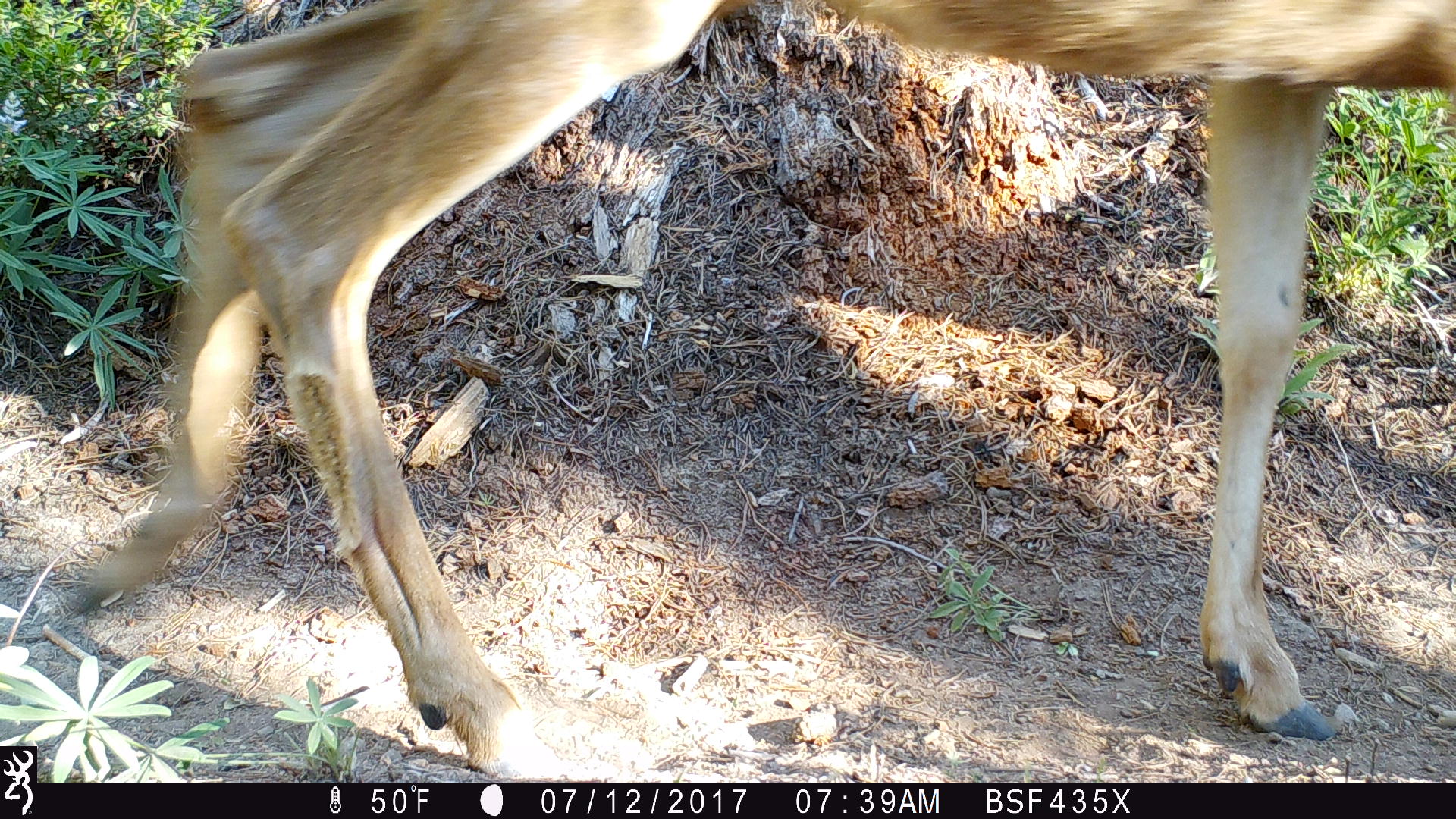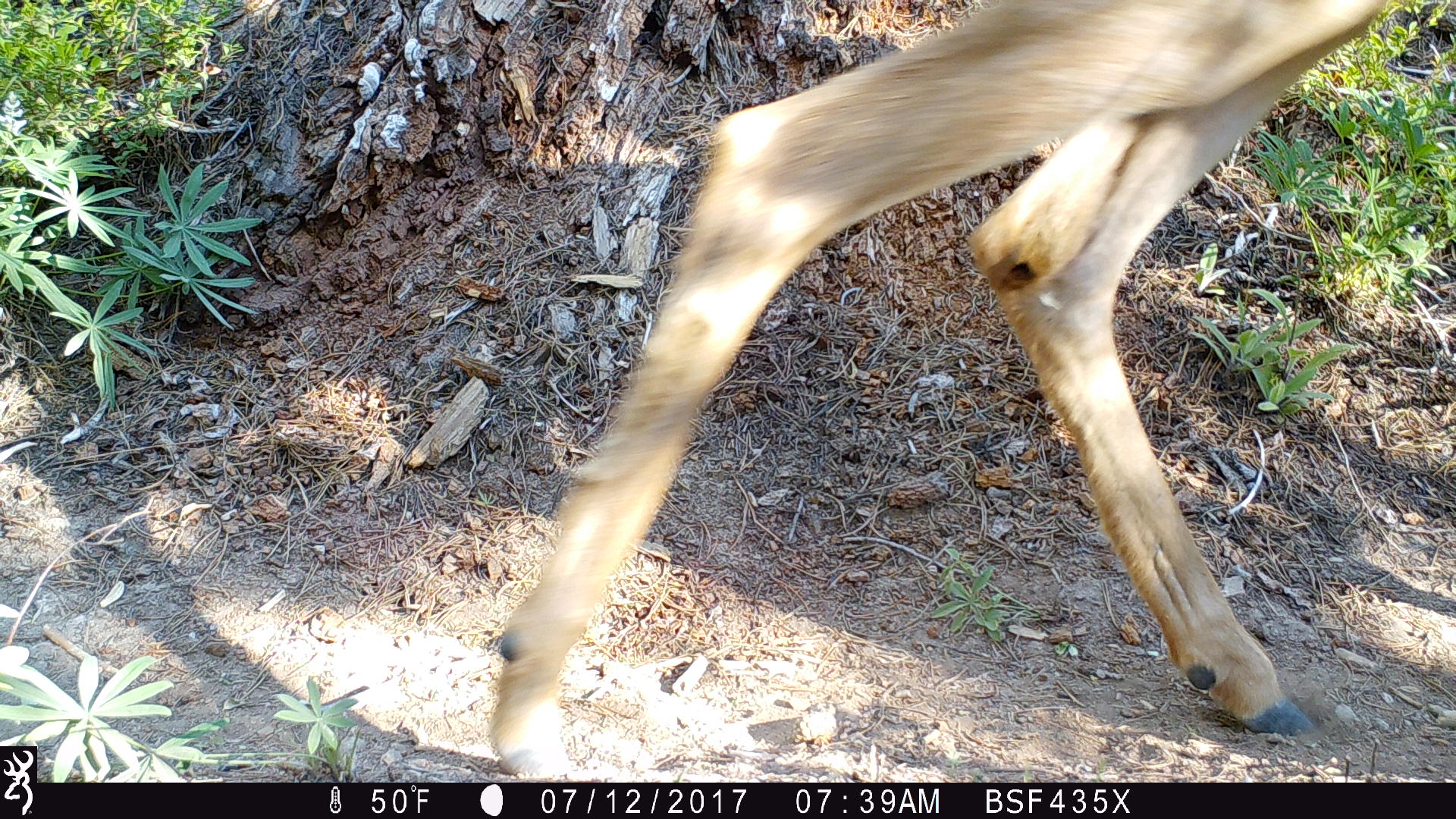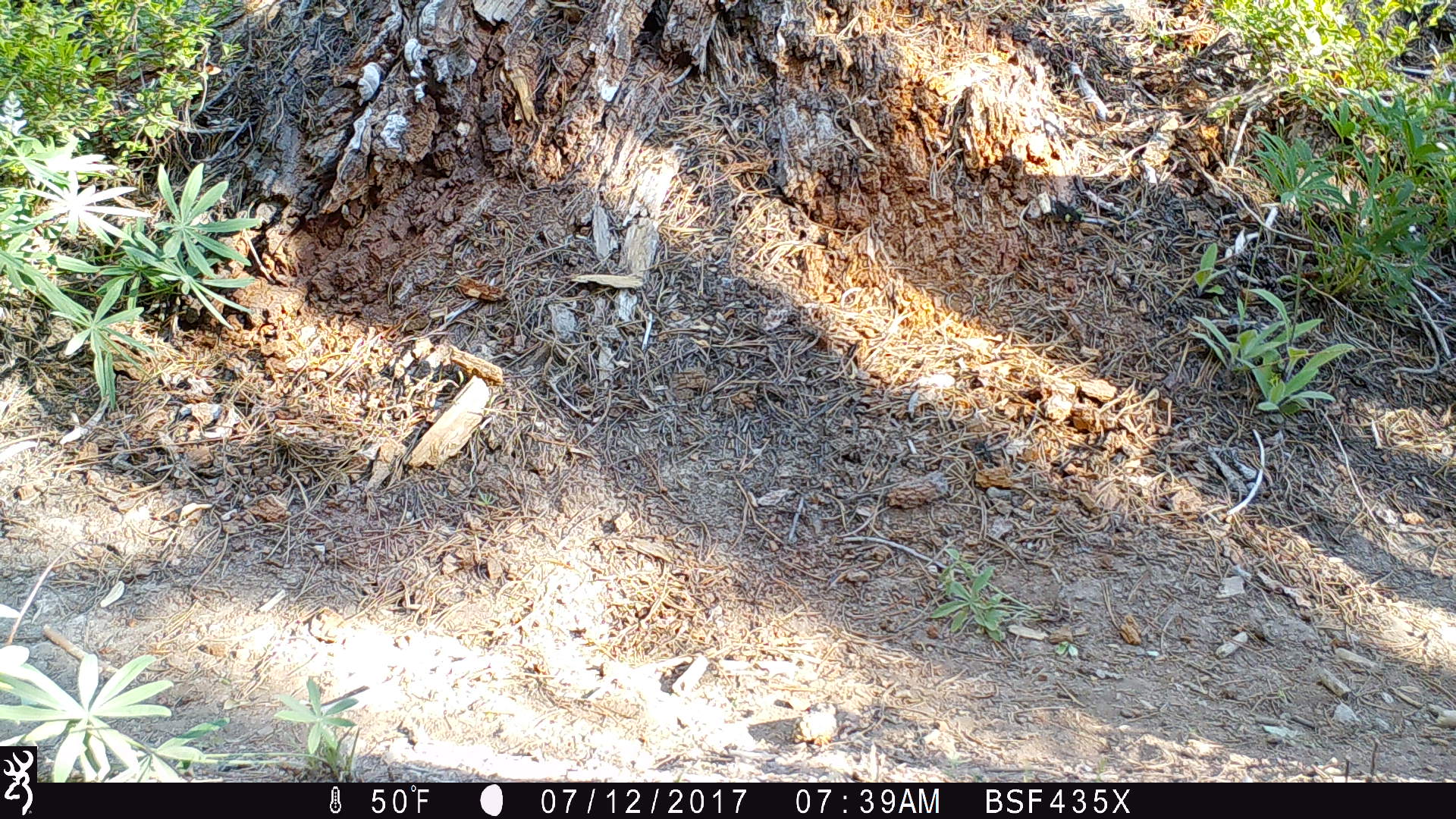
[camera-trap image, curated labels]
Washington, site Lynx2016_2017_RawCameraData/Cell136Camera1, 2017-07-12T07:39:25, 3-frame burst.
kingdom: Animalia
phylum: Chordata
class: Mammalia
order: Artiodactyla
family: Cervidae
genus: Odocoileus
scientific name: Odocoileus hemionus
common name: mule deer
Odocoileus hemionus (mule deer). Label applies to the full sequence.